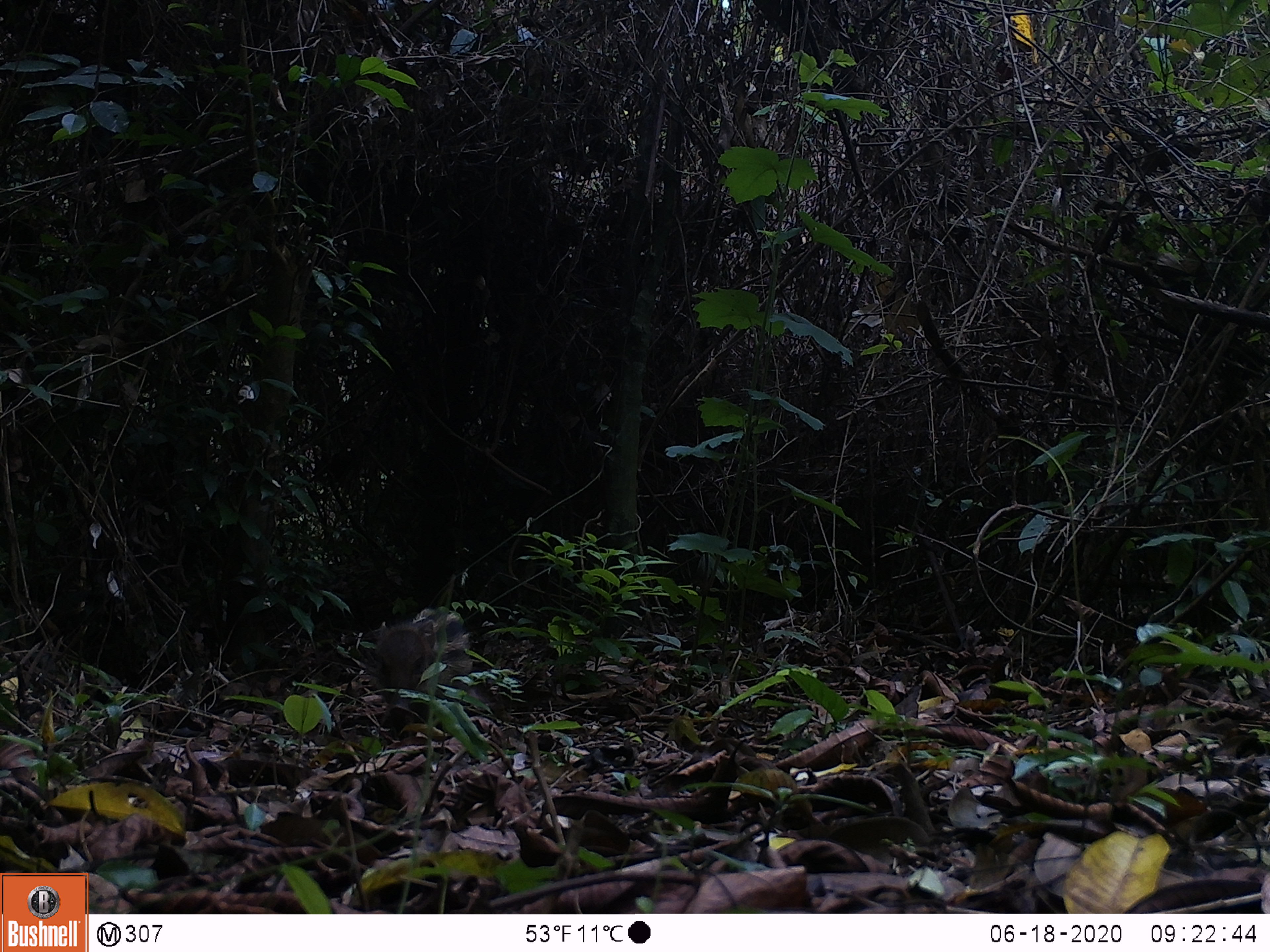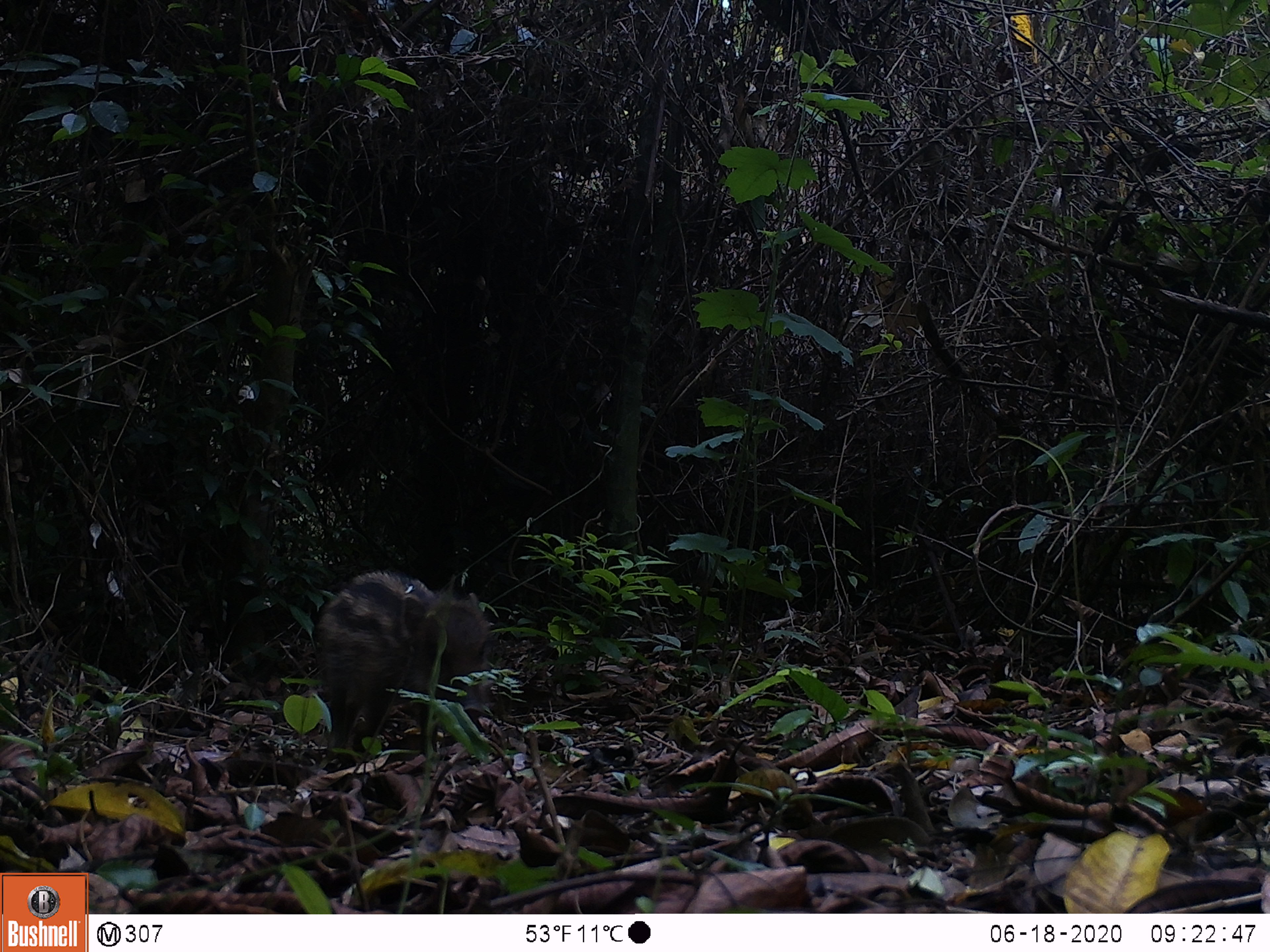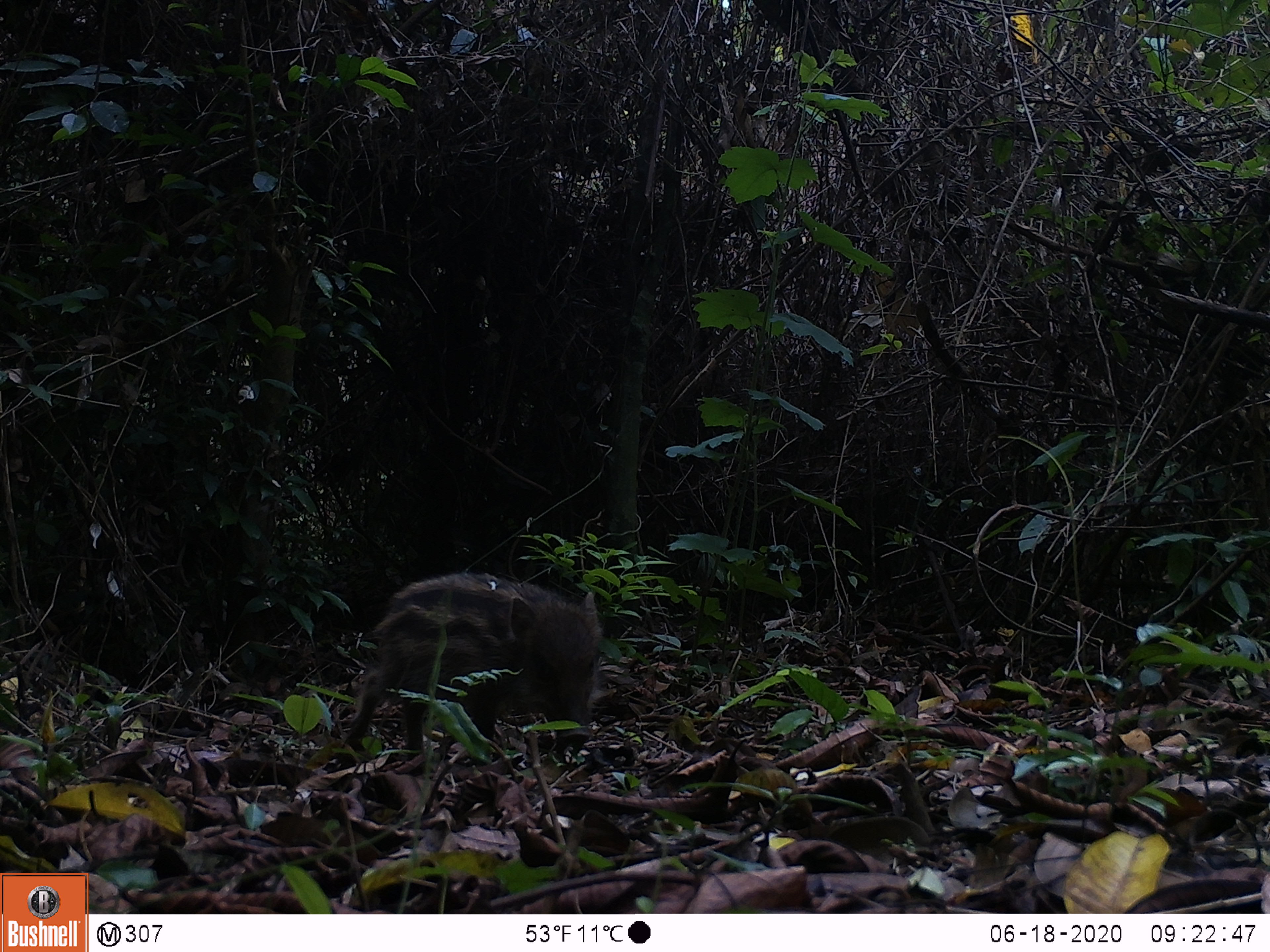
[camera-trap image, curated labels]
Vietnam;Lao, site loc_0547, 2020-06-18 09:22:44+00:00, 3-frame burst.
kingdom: Animalia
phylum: Chordata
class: Mammalia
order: Artiodactyla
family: Suidae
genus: Sus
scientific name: Sus scrofa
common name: eurasian wild pig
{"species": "eurasian wild pig (Sus scrofa)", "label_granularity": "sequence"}